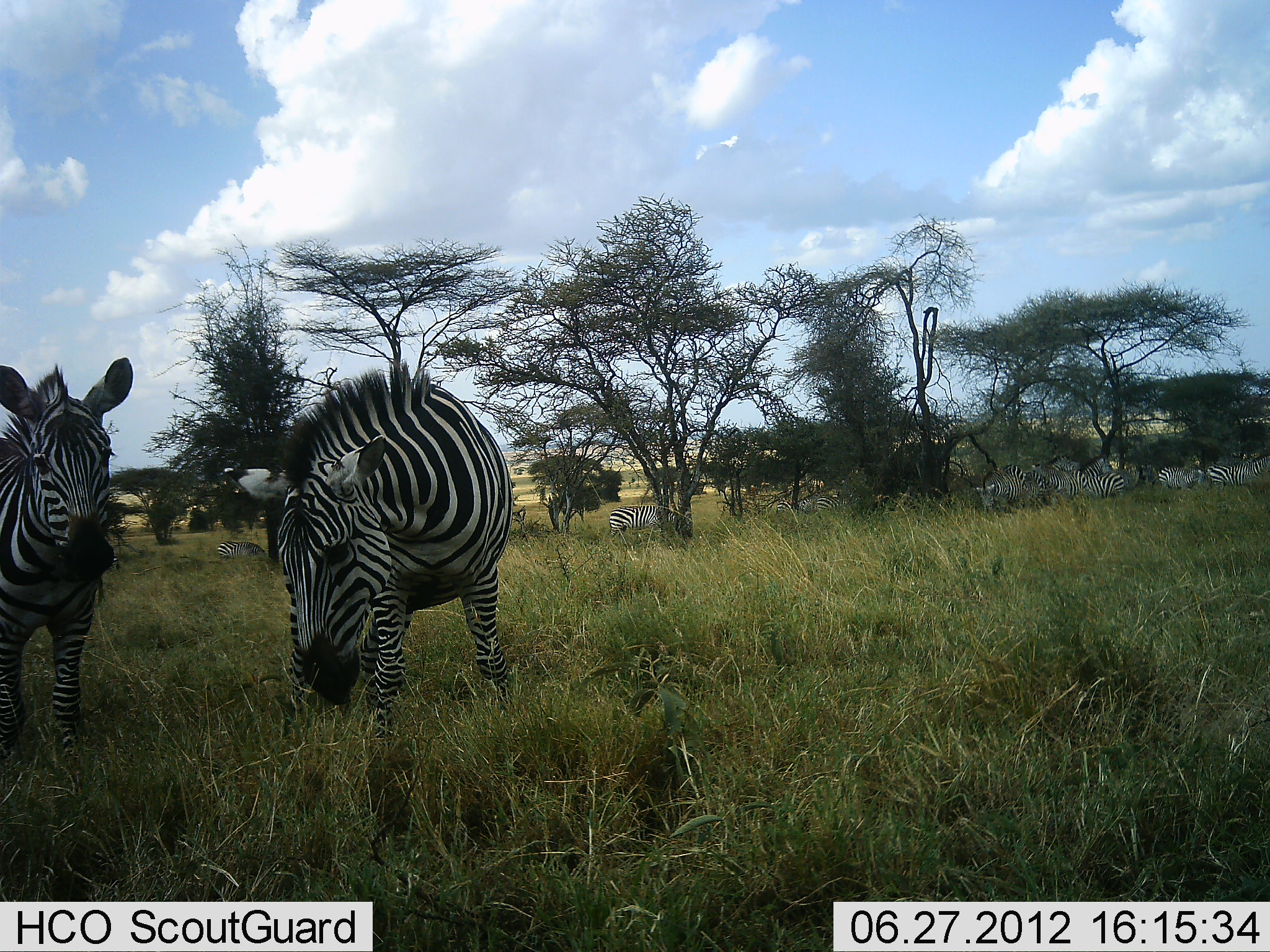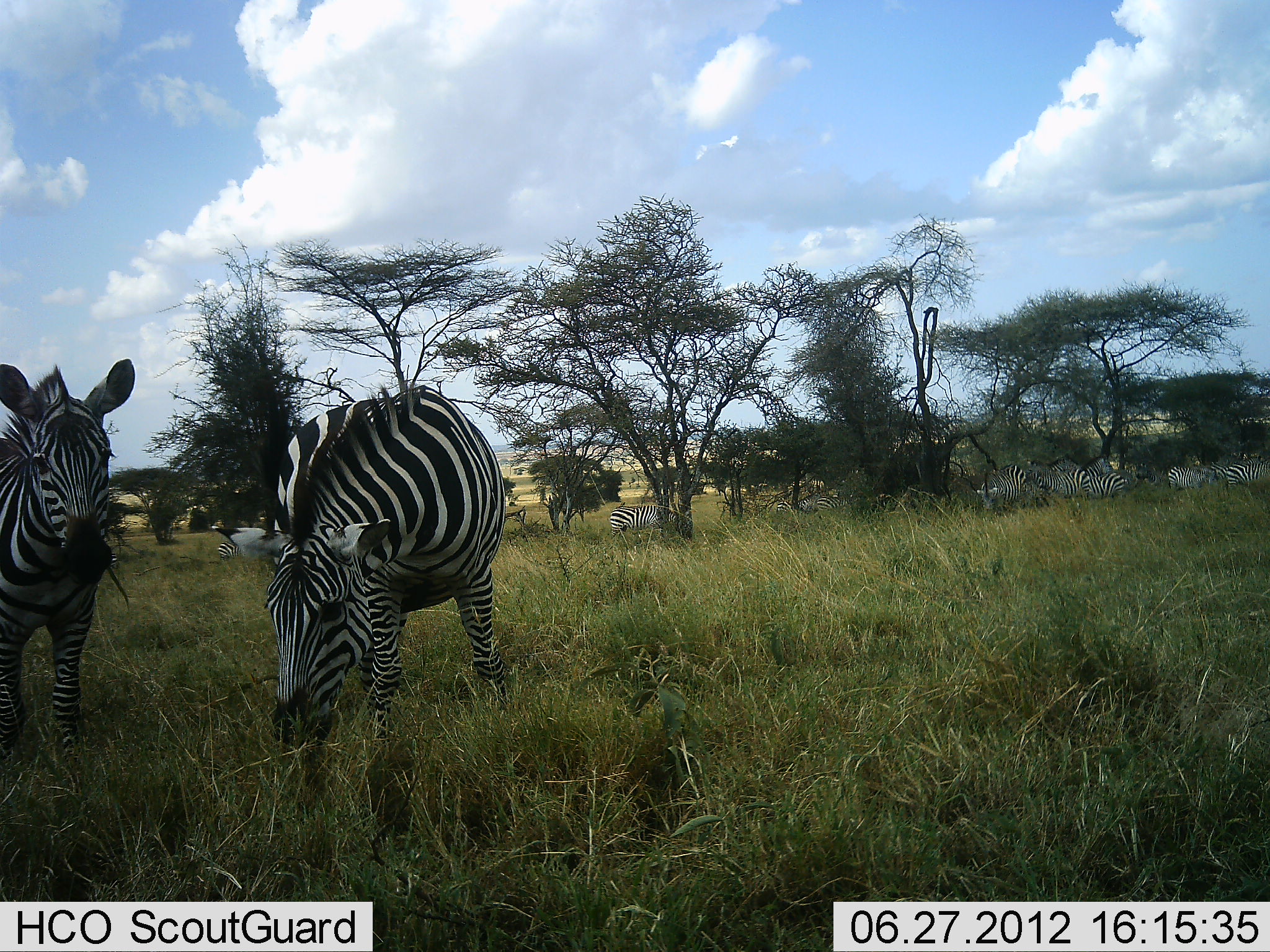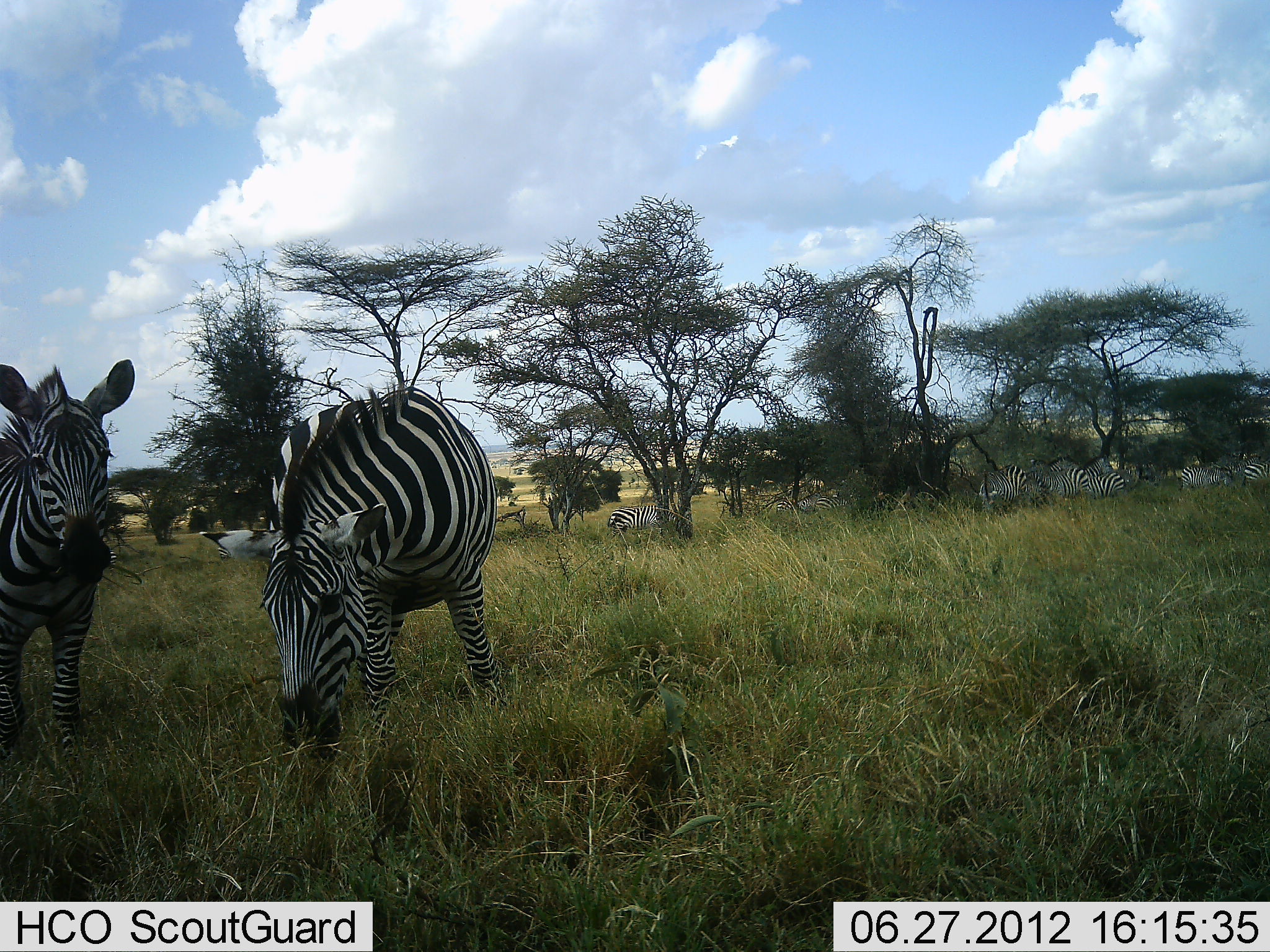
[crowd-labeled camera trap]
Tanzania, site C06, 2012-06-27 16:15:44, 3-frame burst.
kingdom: Animalia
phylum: Chordata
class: Mammalia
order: Perissodactyla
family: Equidae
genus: Equus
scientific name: Equus quagga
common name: plains zebra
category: zebra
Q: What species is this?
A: Zebra (plains zebra) (Equus quagga).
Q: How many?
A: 10.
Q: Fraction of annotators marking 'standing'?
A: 60%.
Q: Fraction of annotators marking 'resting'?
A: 20%.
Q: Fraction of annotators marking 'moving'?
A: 40%.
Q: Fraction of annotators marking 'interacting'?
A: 0%.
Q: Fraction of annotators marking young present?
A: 0%.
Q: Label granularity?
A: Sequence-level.